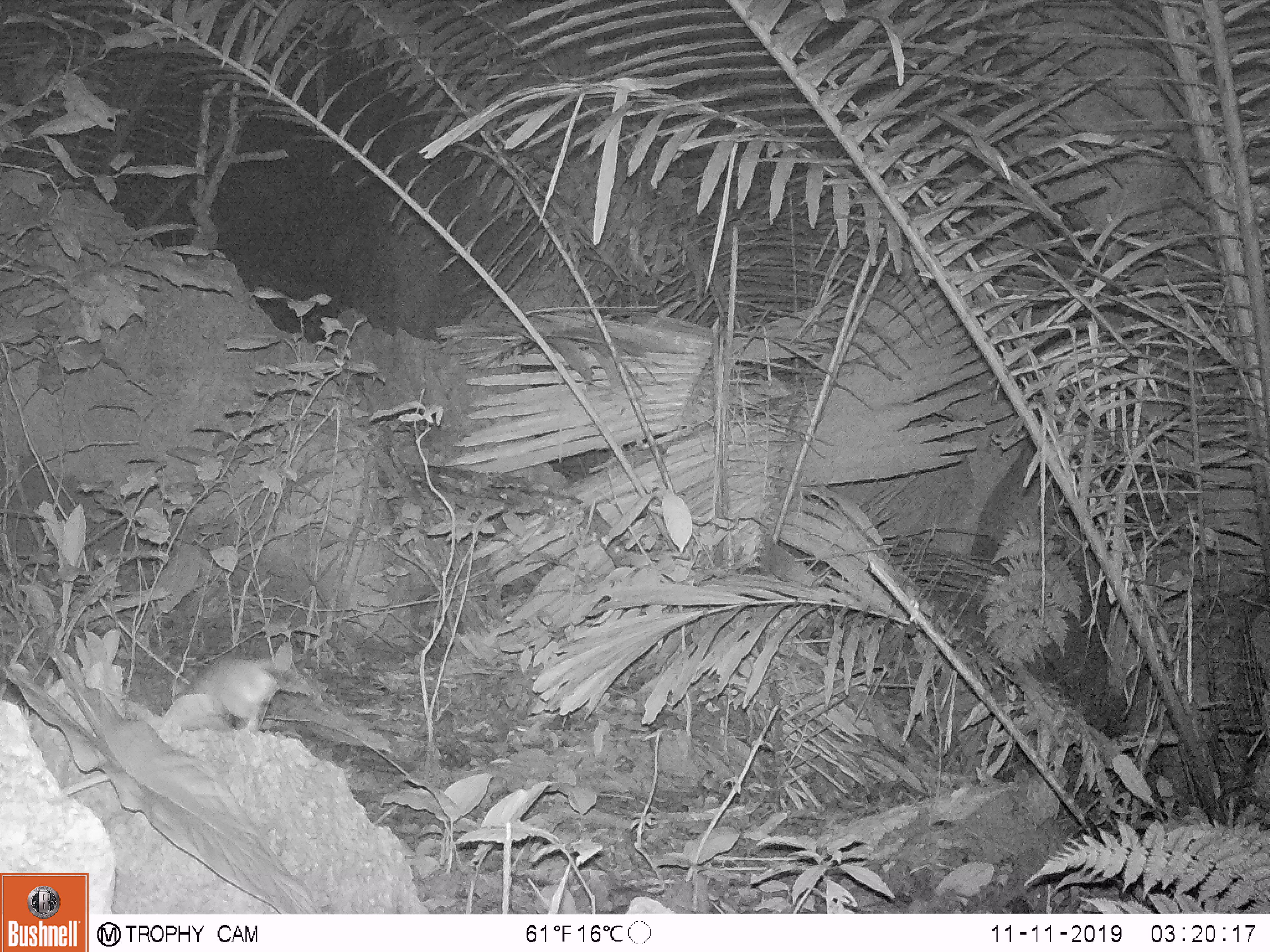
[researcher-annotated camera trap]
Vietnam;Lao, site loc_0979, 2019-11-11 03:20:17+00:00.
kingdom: Animalia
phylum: Chordata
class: Mammalia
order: Rodentia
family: Muridae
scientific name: Muridae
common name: old-world mice and rats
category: unidentified murid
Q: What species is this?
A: Unidentified murid (old-world mice and rats) (Muridae).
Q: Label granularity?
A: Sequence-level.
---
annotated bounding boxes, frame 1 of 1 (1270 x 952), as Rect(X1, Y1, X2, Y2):
unidentified murid: Rect(176, 641, 315, 731)